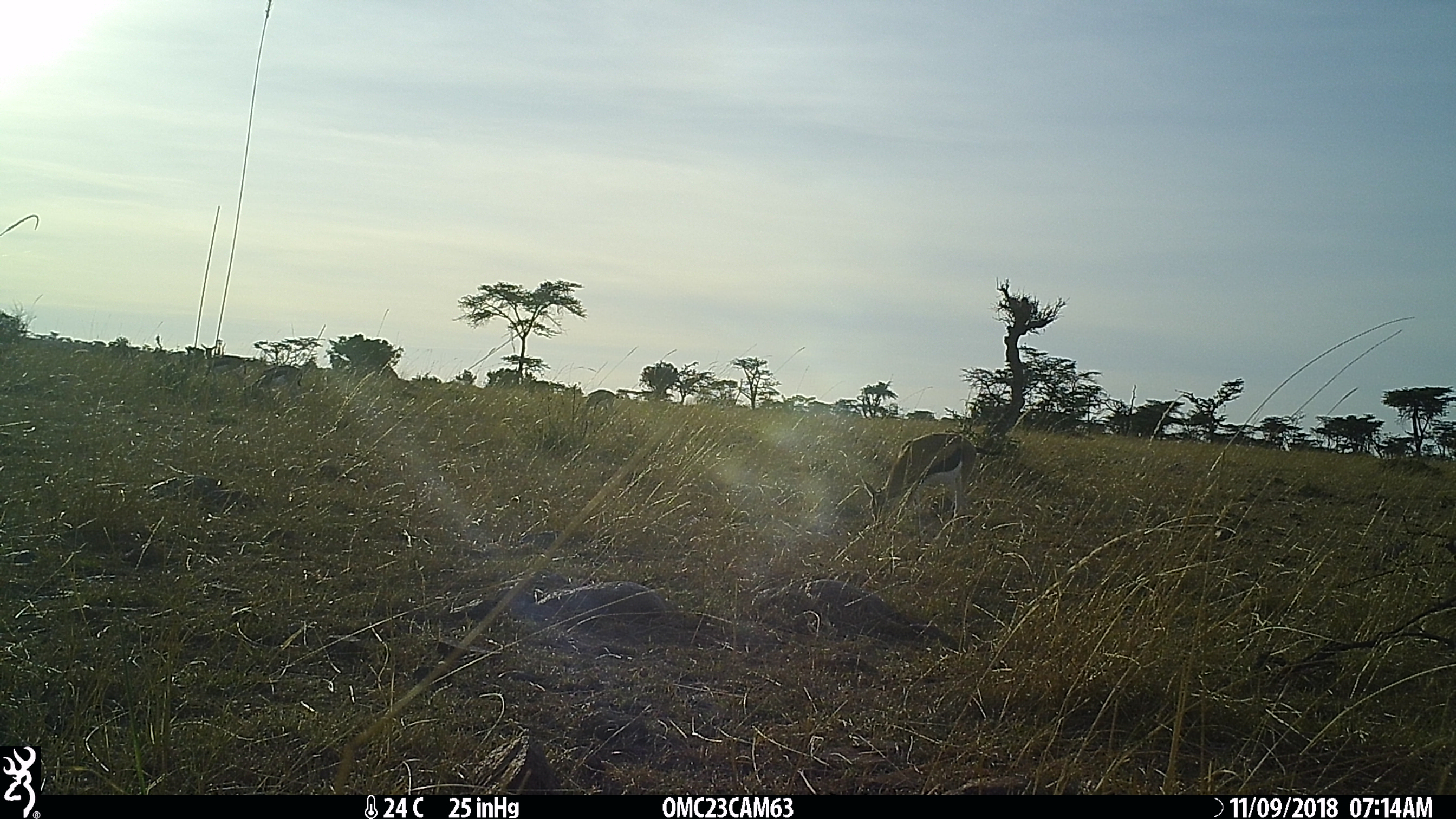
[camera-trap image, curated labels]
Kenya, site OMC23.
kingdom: Animalia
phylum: Chordata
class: Mammalia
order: Artiodactyla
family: Bovidae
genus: Eudorcas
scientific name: Eudorcas thomsonii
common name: thomon's gazelle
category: gazelle thomsons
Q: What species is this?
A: Gazelle thomsons (thomon's gazelle) (Eudorcas thomsonii).